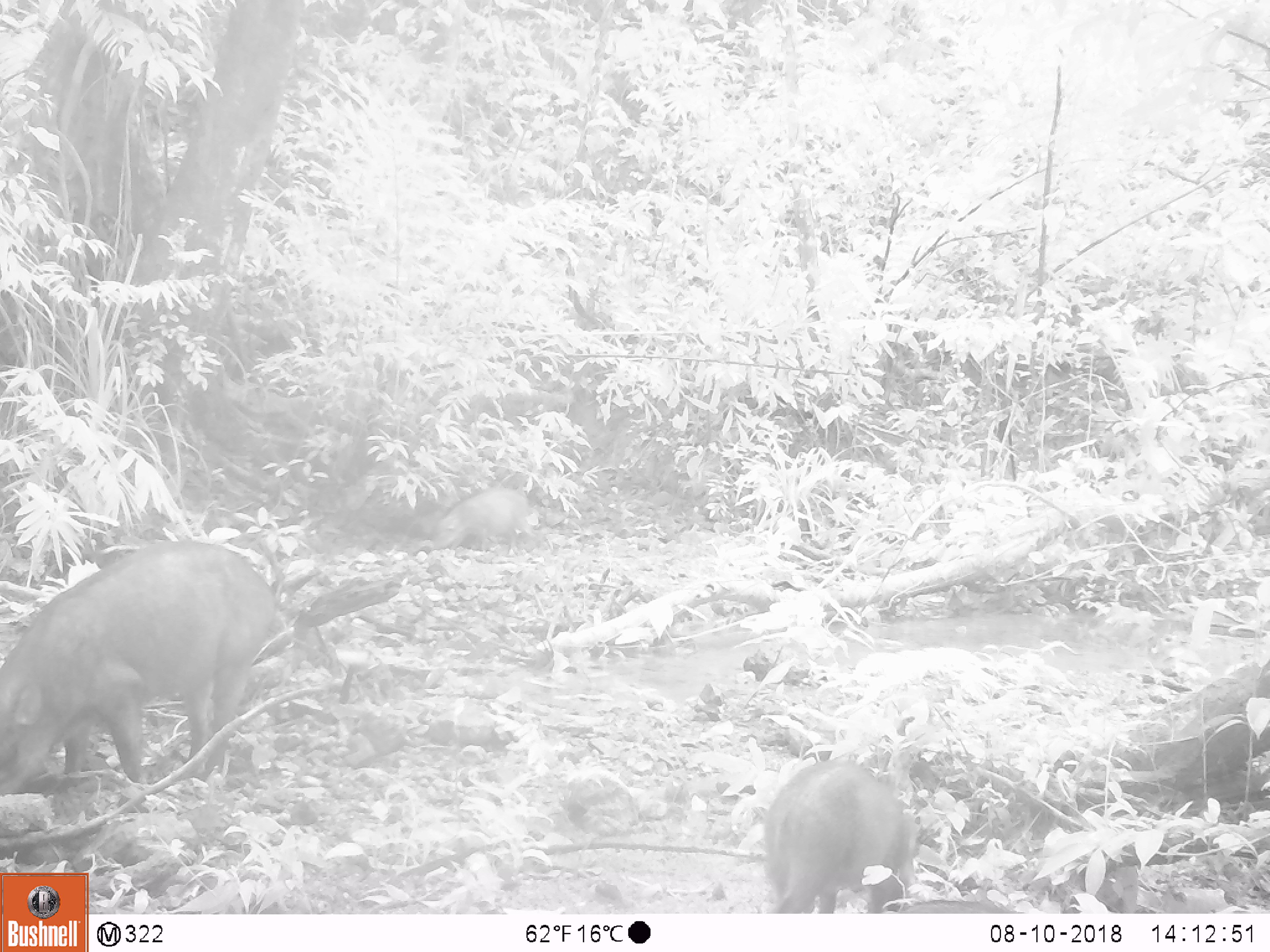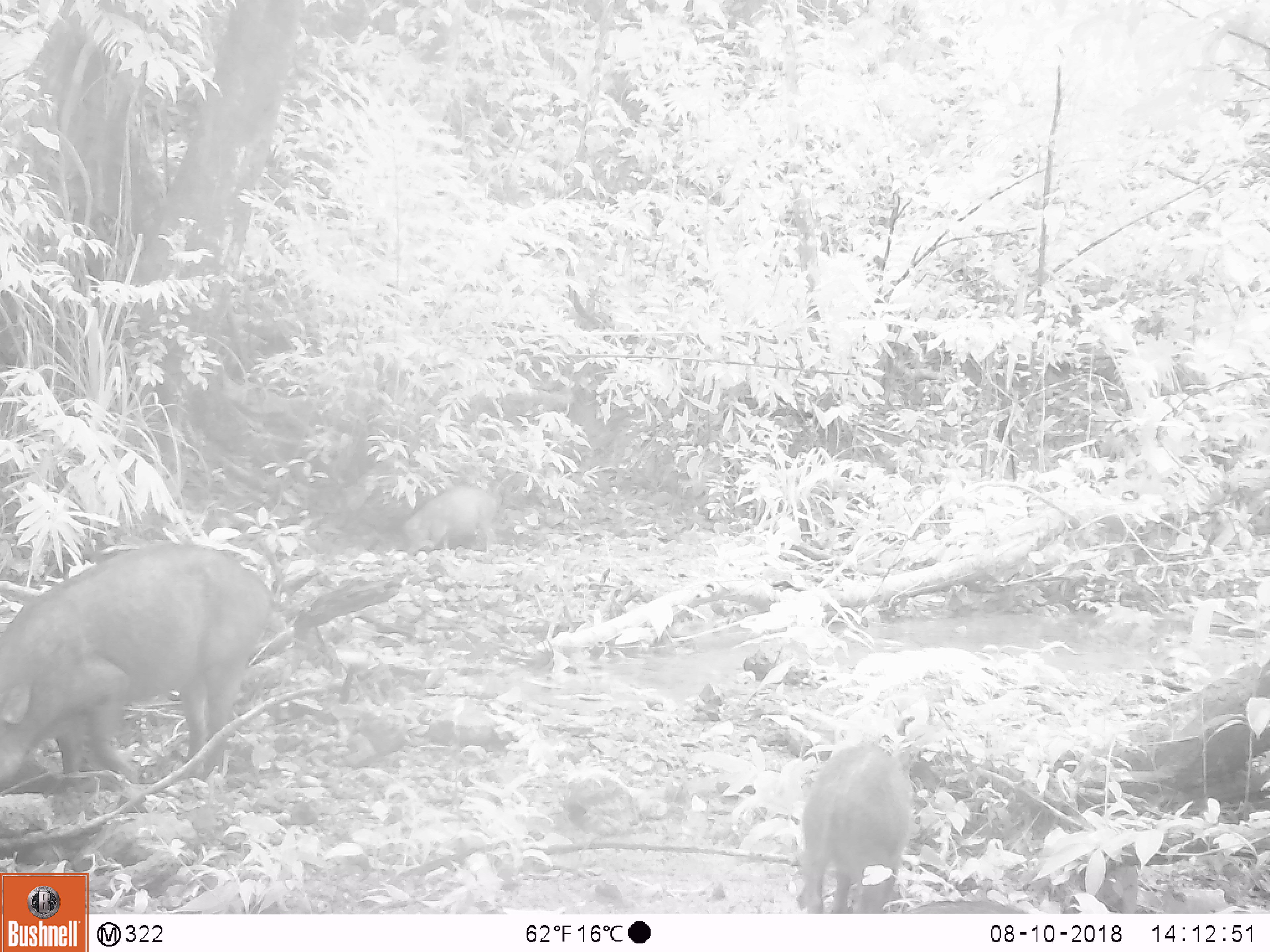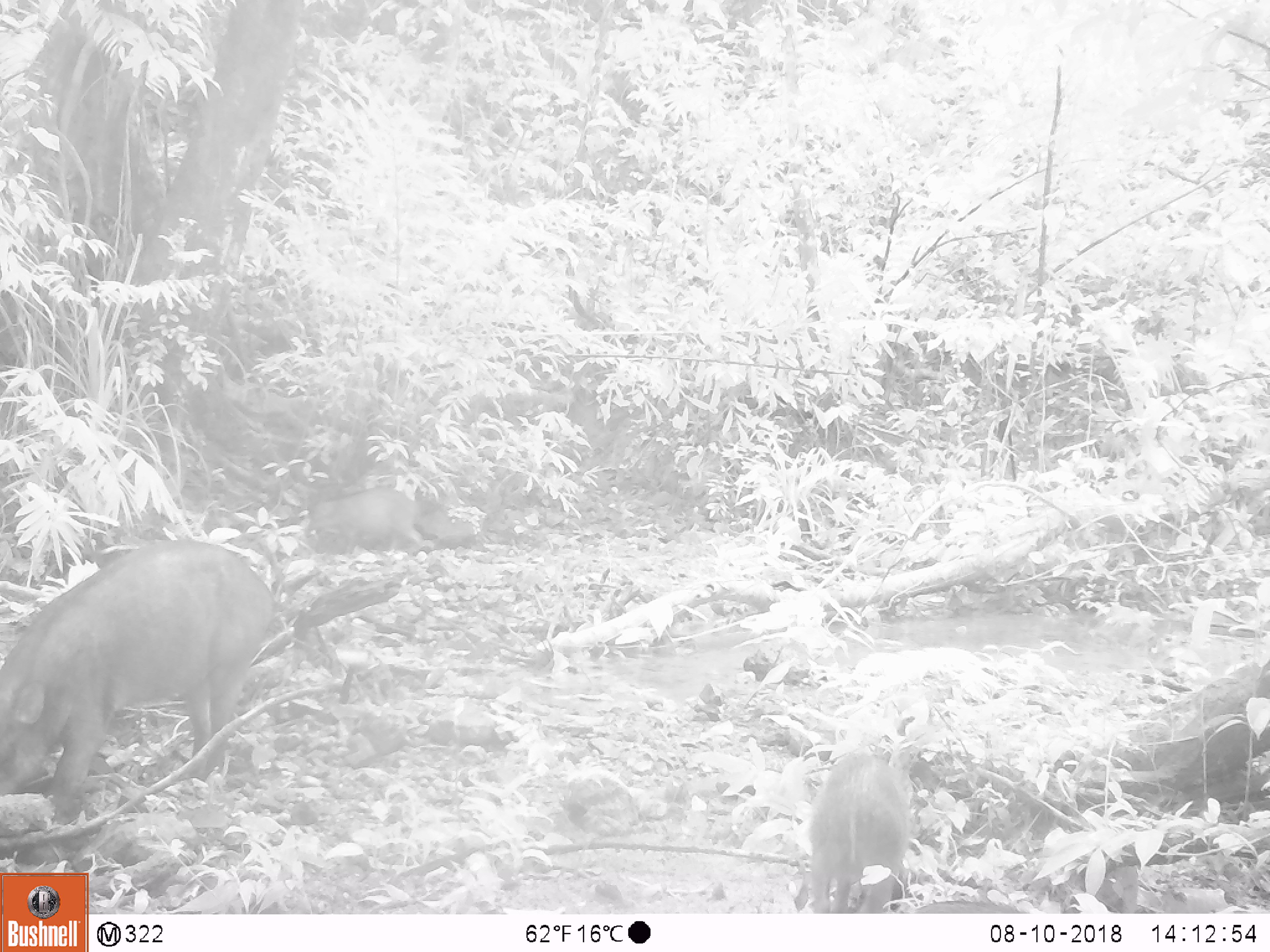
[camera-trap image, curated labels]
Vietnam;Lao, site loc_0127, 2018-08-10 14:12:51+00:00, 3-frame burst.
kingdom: Animalia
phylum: Chordata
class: Mammalia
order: Artiodactyla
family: Suidae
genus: Sus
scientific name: Sus scrofa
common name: eurasian wild pig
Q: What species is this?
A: Eurasian wild pig (Sus scrofa).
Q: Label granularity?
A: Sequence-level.